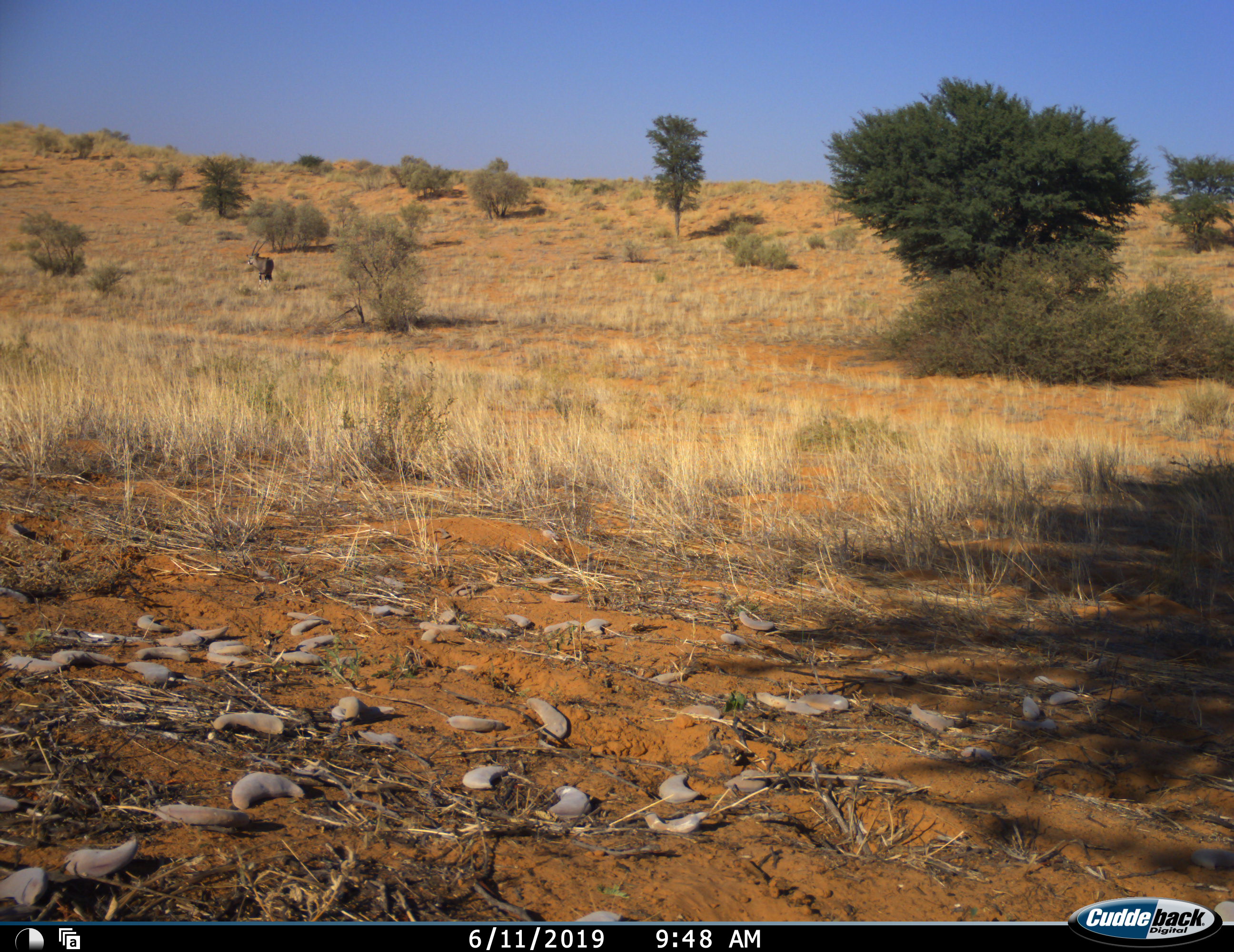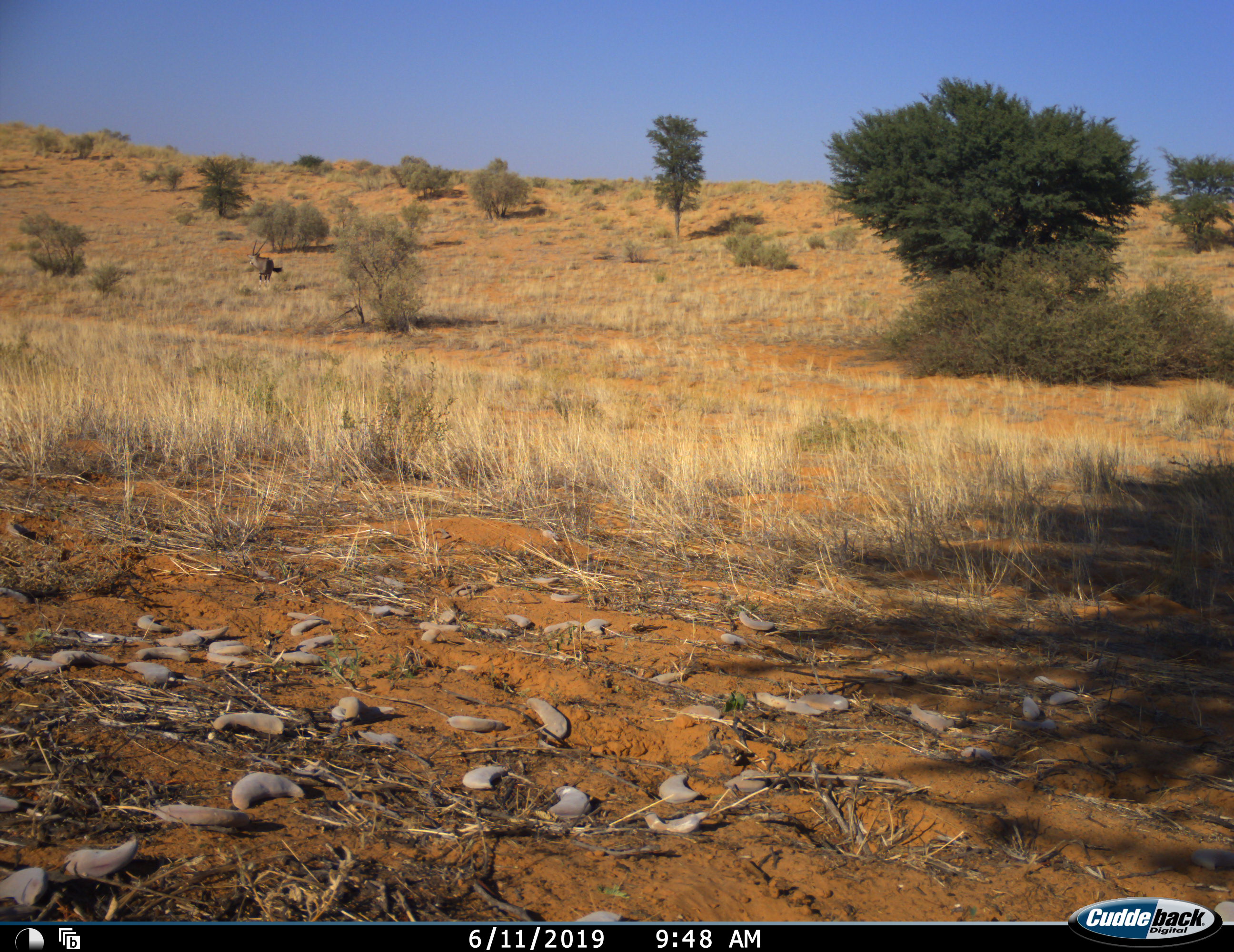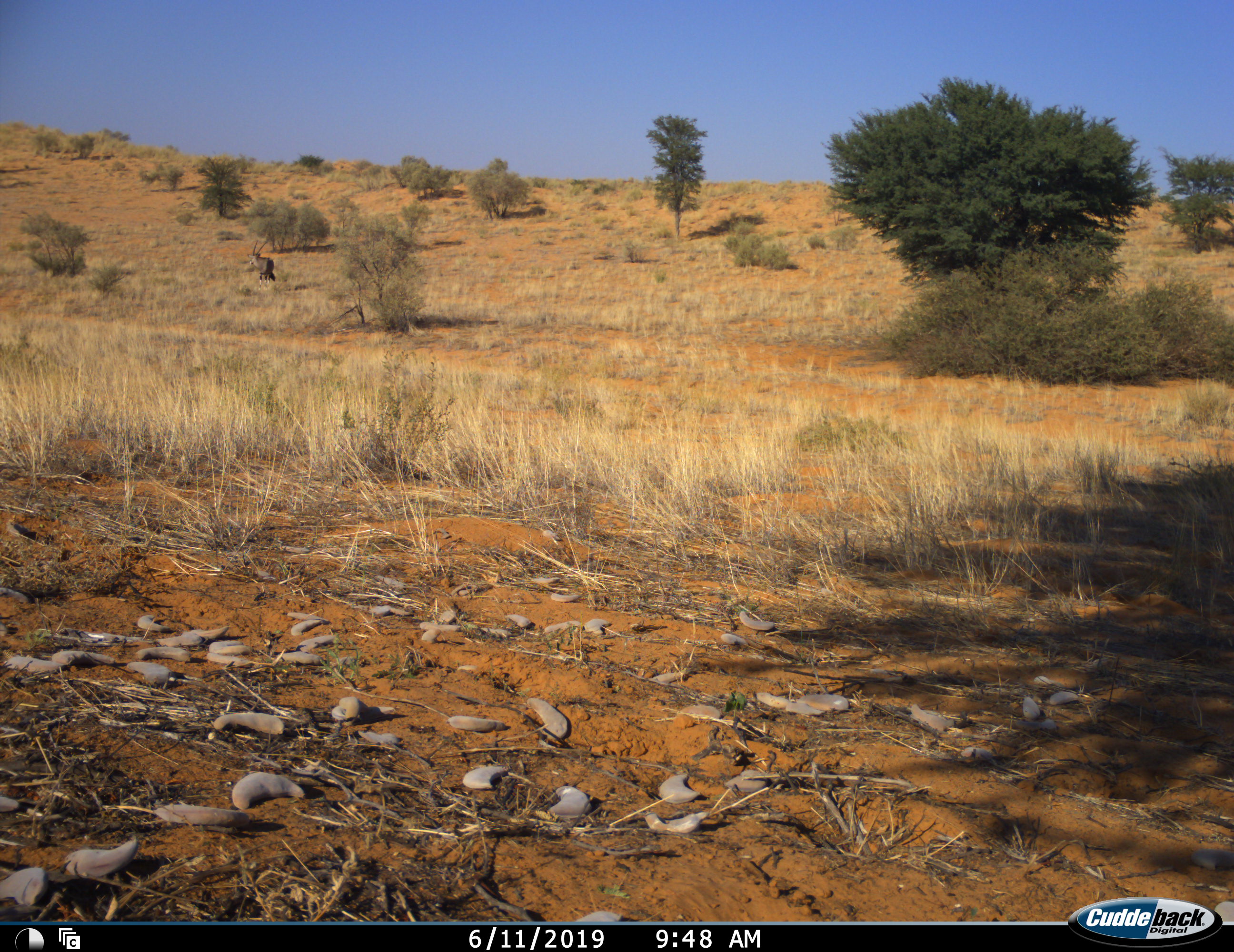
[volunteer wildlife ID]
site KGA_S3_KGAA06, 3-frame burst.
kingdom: Animalia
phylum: Chordata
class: Mammalia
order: Artiodactyla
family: Bovidae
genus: Oryx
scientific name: Oryx gazella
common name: gemsbok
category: oryx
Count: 1.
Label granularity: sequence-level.